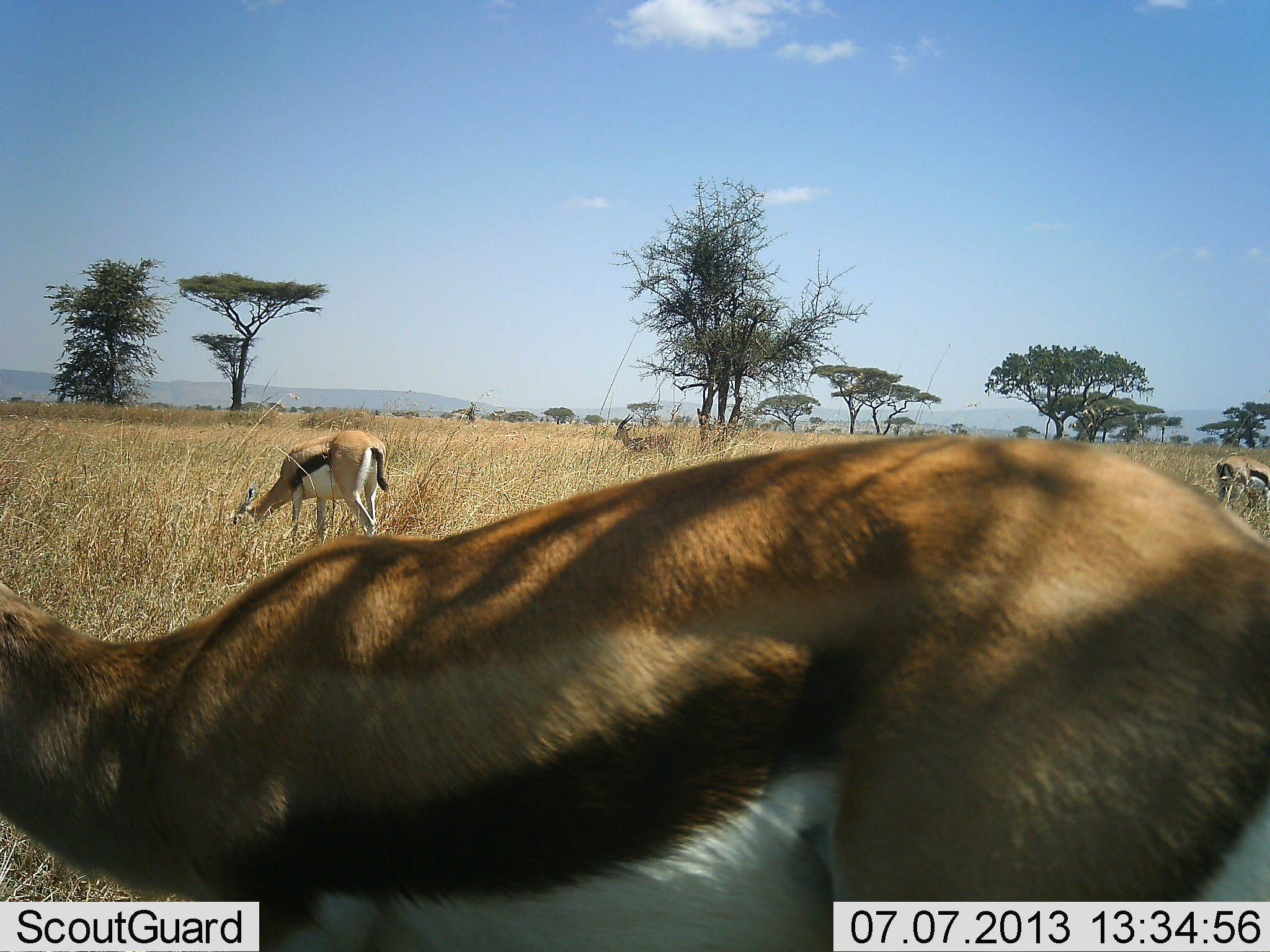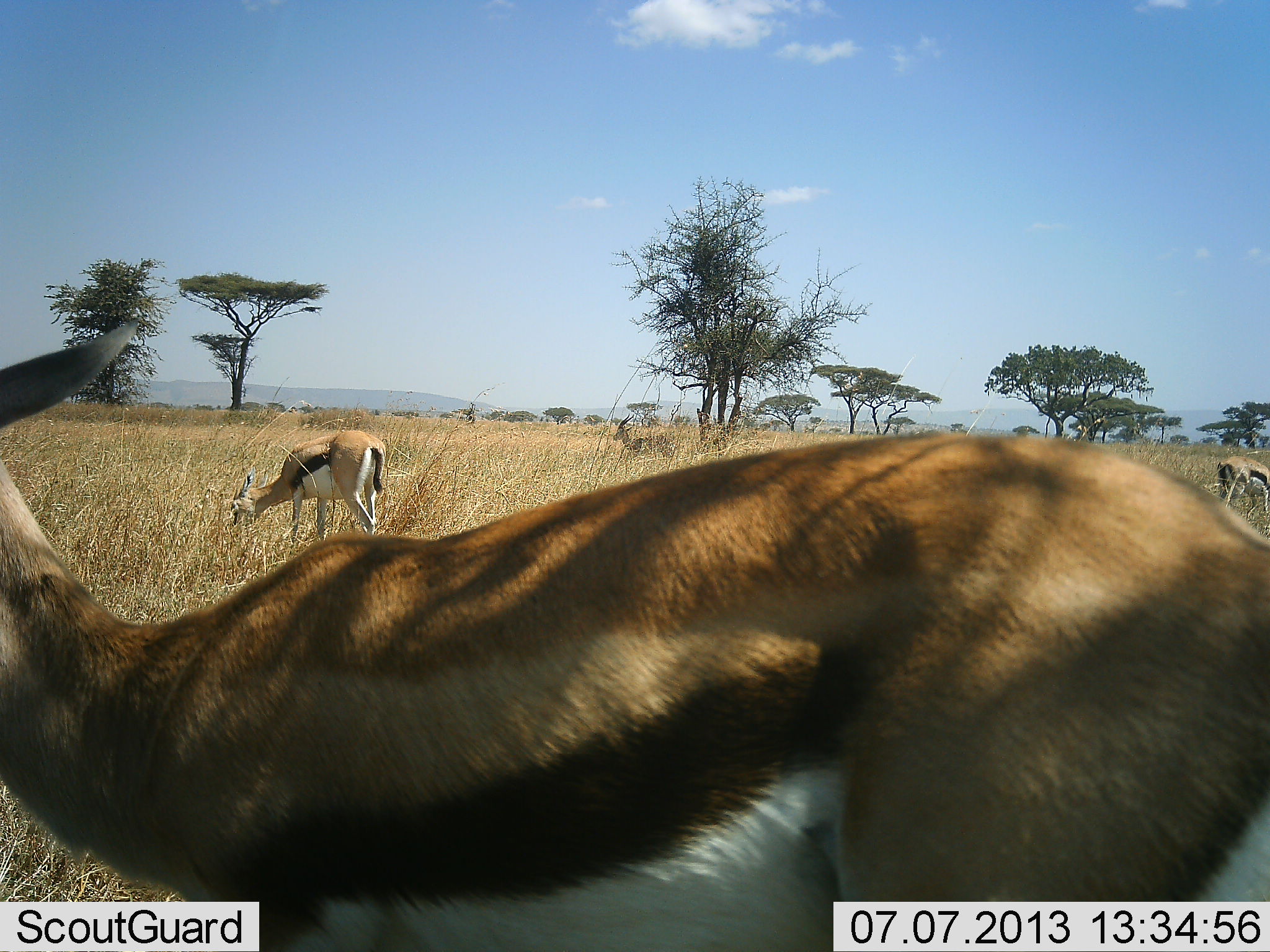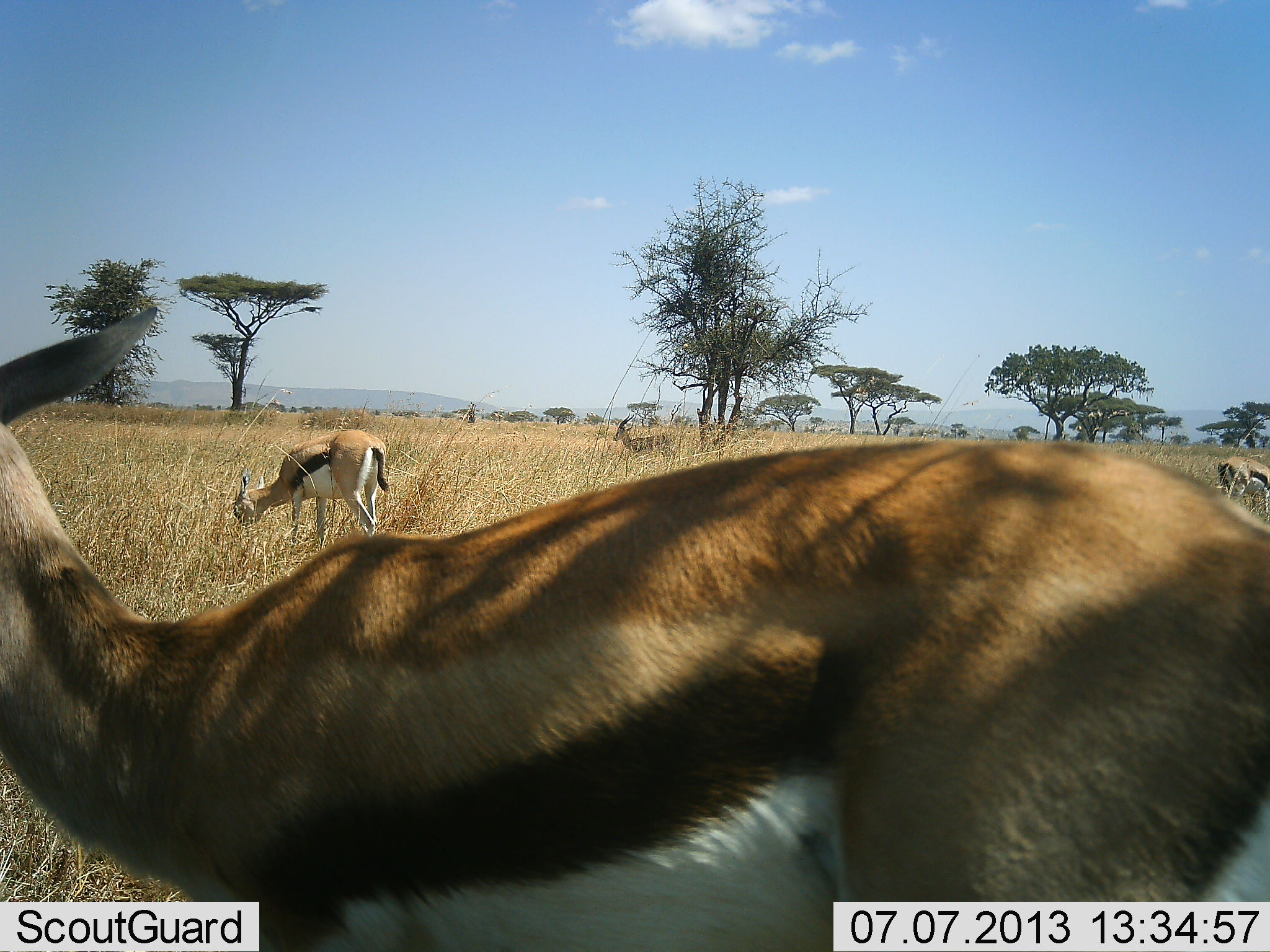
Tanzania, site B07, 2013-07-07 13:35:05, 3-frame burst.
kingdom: Animalia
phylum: Chordata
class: Mammalia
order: Artiodactyla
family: Bovidae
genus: Eudorcas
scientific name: Eudorcas thomsonii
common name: thomson's gazelle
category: gazellethomsons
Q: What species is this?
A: Gazellethomsons (thomson's gazelle) (Eudorcas thomsonii).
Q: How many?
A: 4.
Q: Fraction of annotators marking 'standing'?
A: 58%.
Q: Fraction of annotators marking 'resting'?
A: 0%.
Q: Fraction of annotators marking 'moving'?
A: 3%.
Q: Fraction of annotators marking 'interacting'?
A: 0%.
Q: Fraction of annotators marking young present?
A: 0%.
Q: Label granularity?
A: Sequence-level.